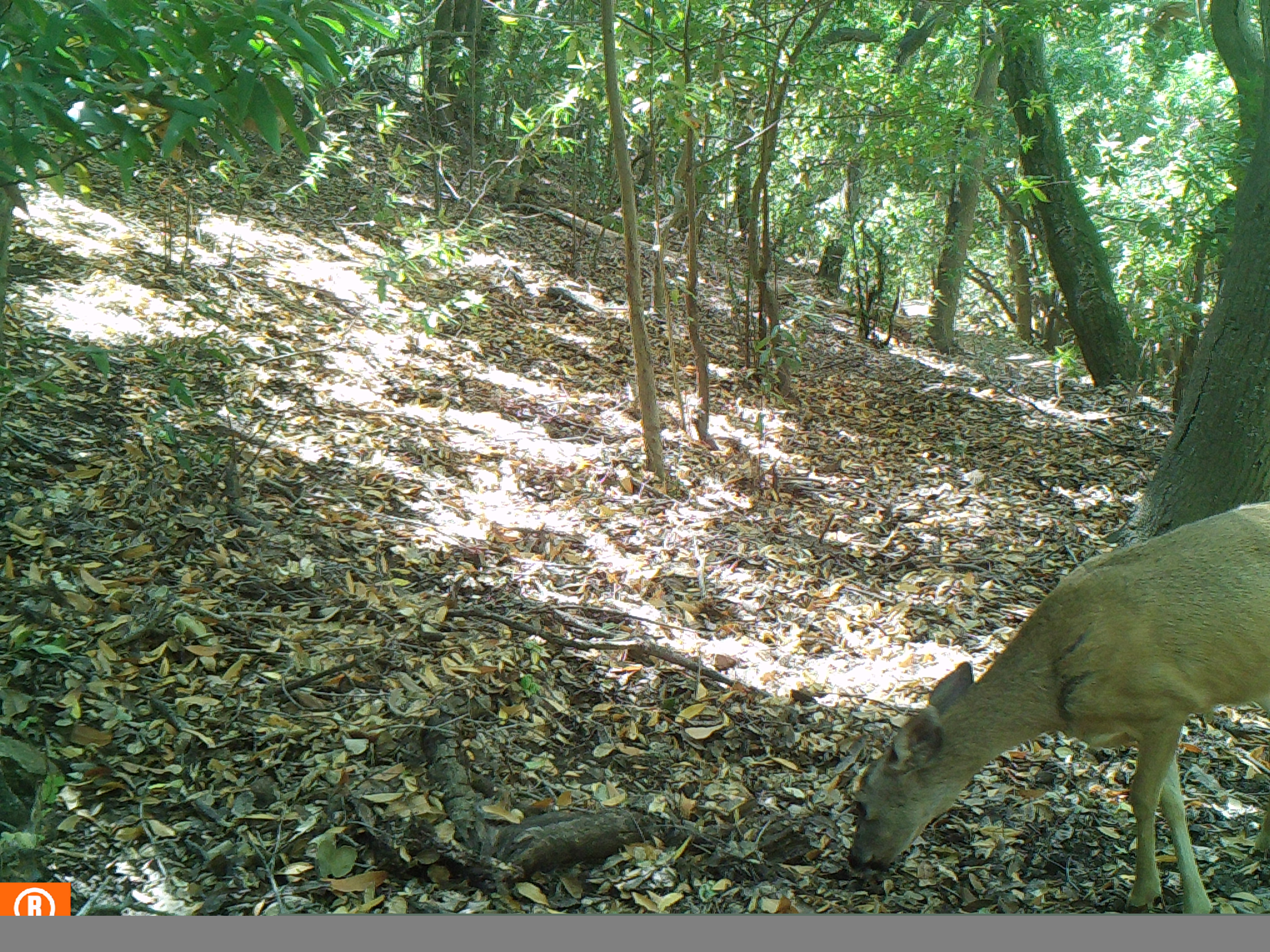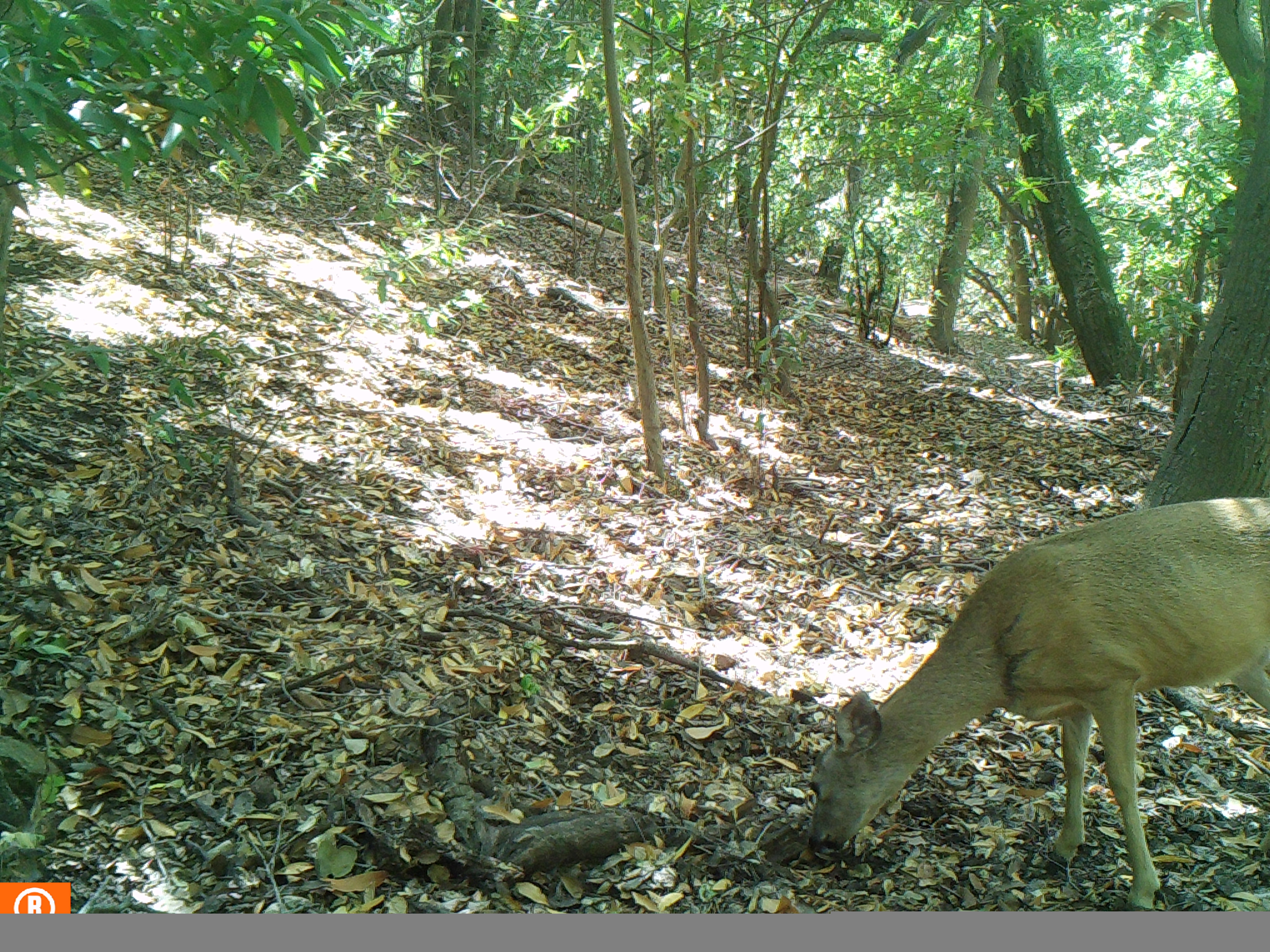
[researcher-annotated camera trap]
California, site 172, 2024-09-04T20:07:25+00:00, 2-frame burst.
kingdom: Animalia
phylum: Chordata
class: Mammalia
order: Artiodactyla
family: Cervidae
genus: Odocoileus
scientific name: Odocoileus hemionus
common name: mule deer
Mule deer (Odocoileus hemionus).